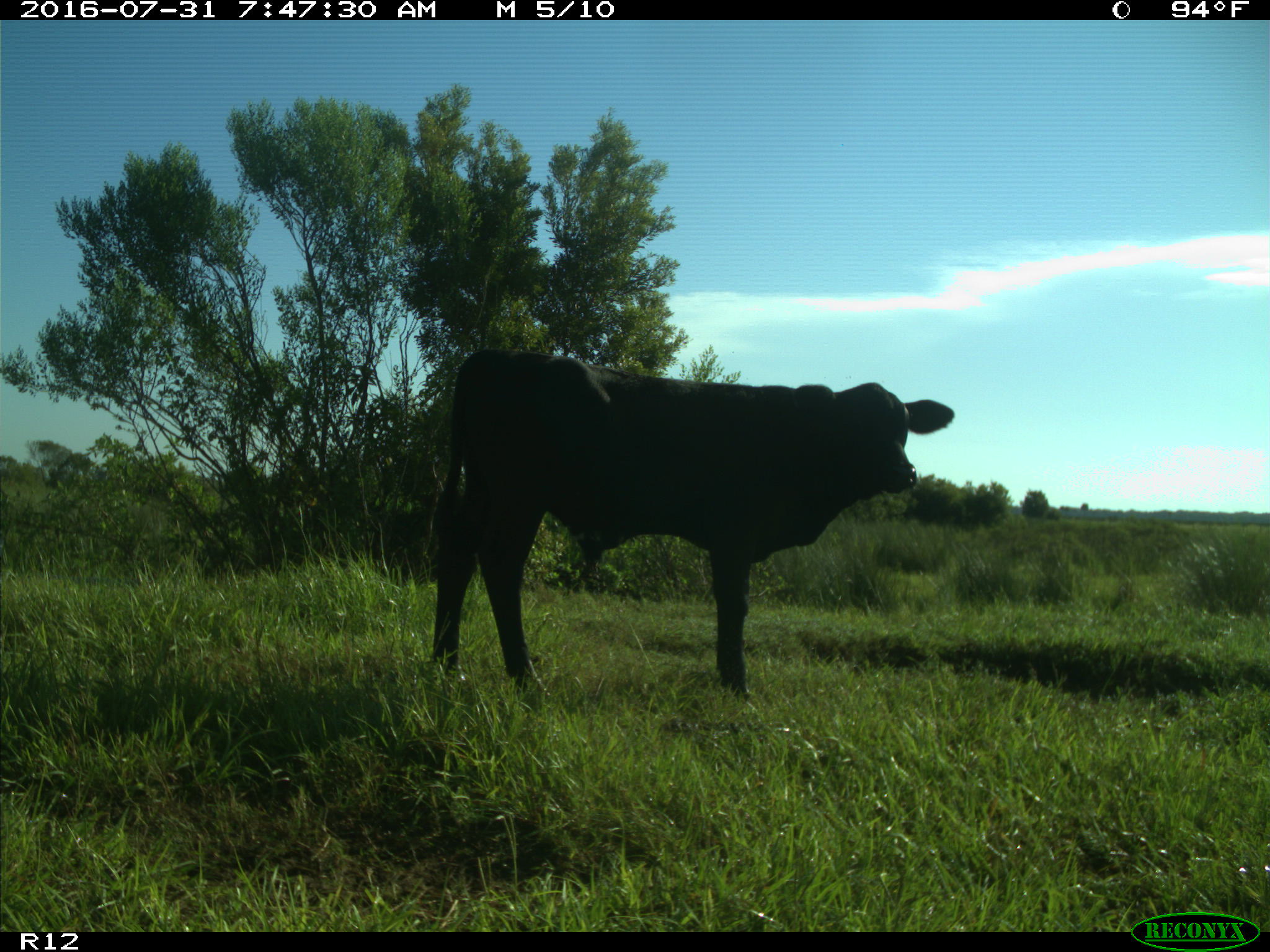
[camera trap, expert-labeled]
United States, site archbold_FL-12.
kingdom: Animalia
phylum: Chordata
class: Mammalia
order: Artiodactyla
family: Bovidae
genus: Bos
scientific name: Bos taurus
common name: domestic cow